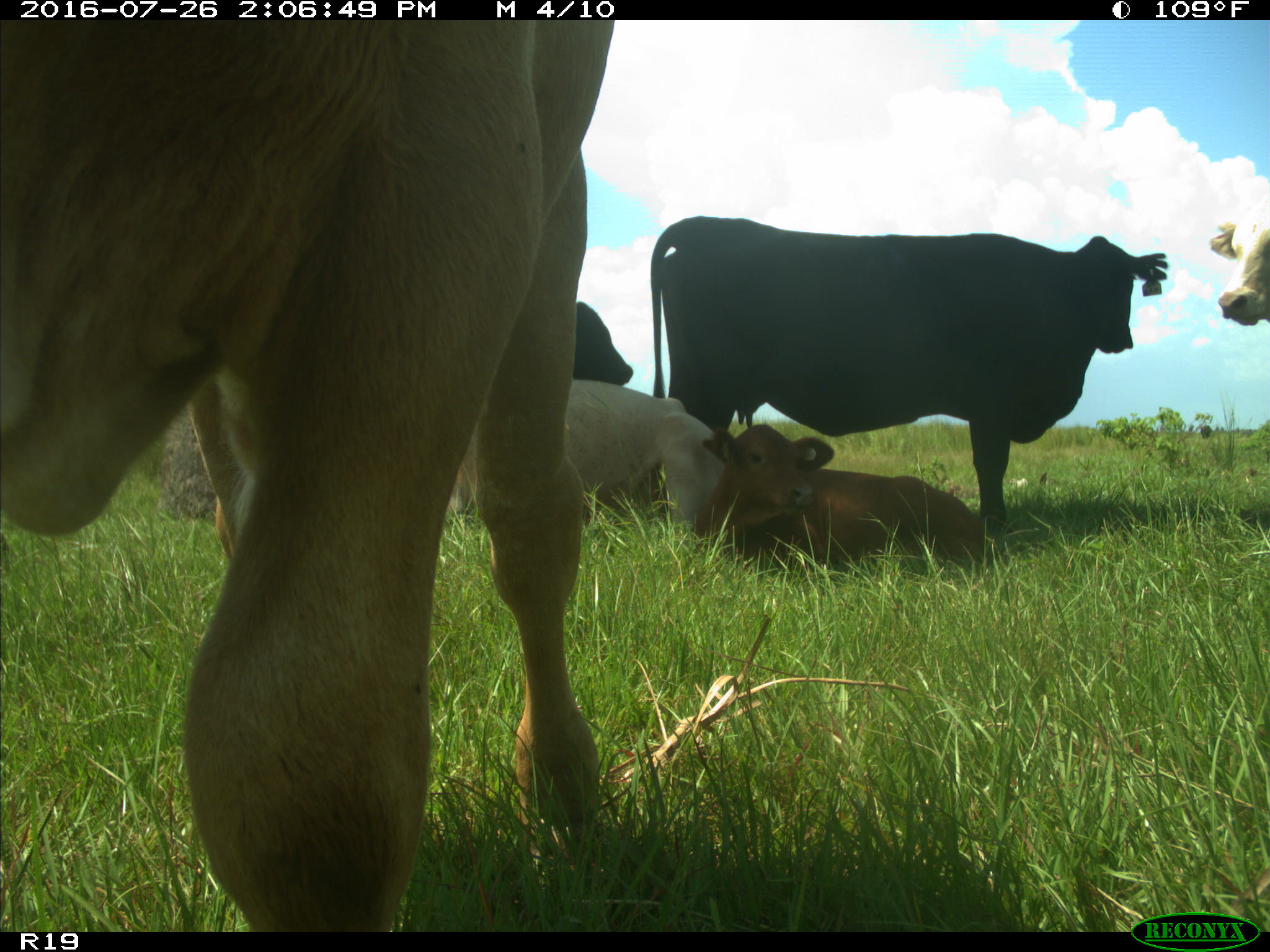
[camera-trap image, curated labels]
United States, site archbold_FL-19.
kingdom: Animalia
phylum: Chordata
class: Mammalia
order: Artiodactyla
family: Bovidae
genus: Bos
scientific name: Bos taurus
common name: domestic cow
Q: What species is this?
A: Bos taurus (domestic cow).